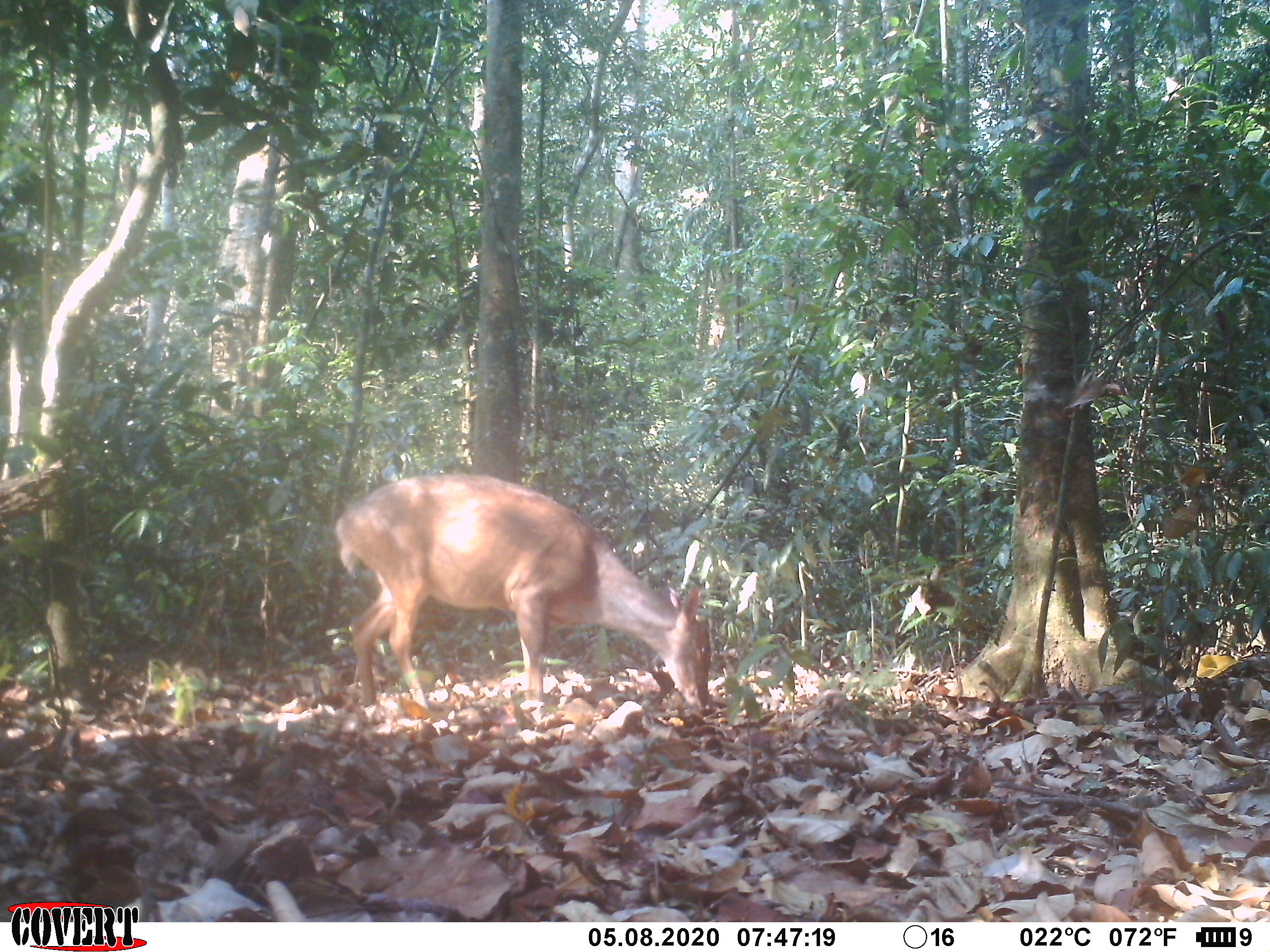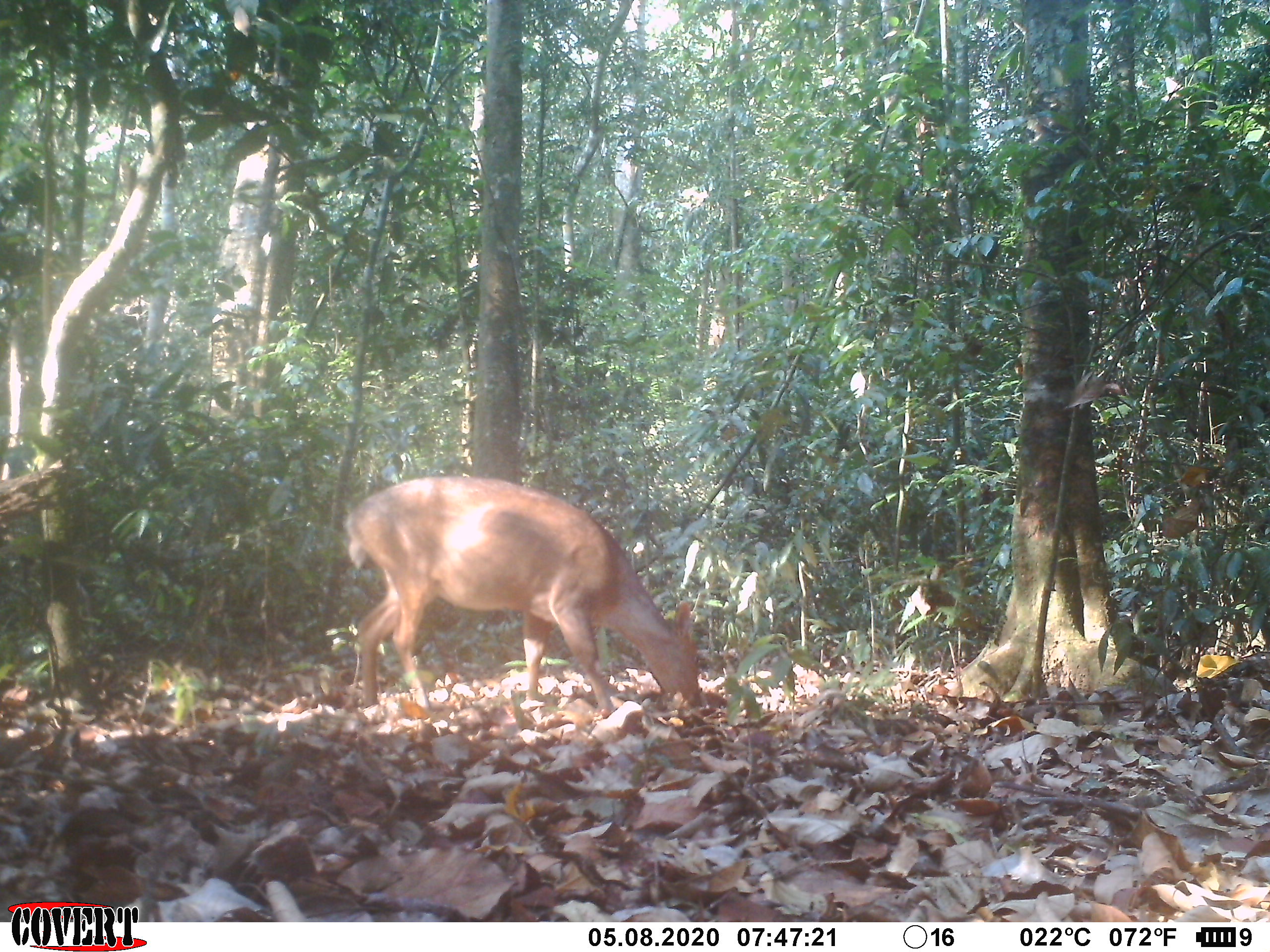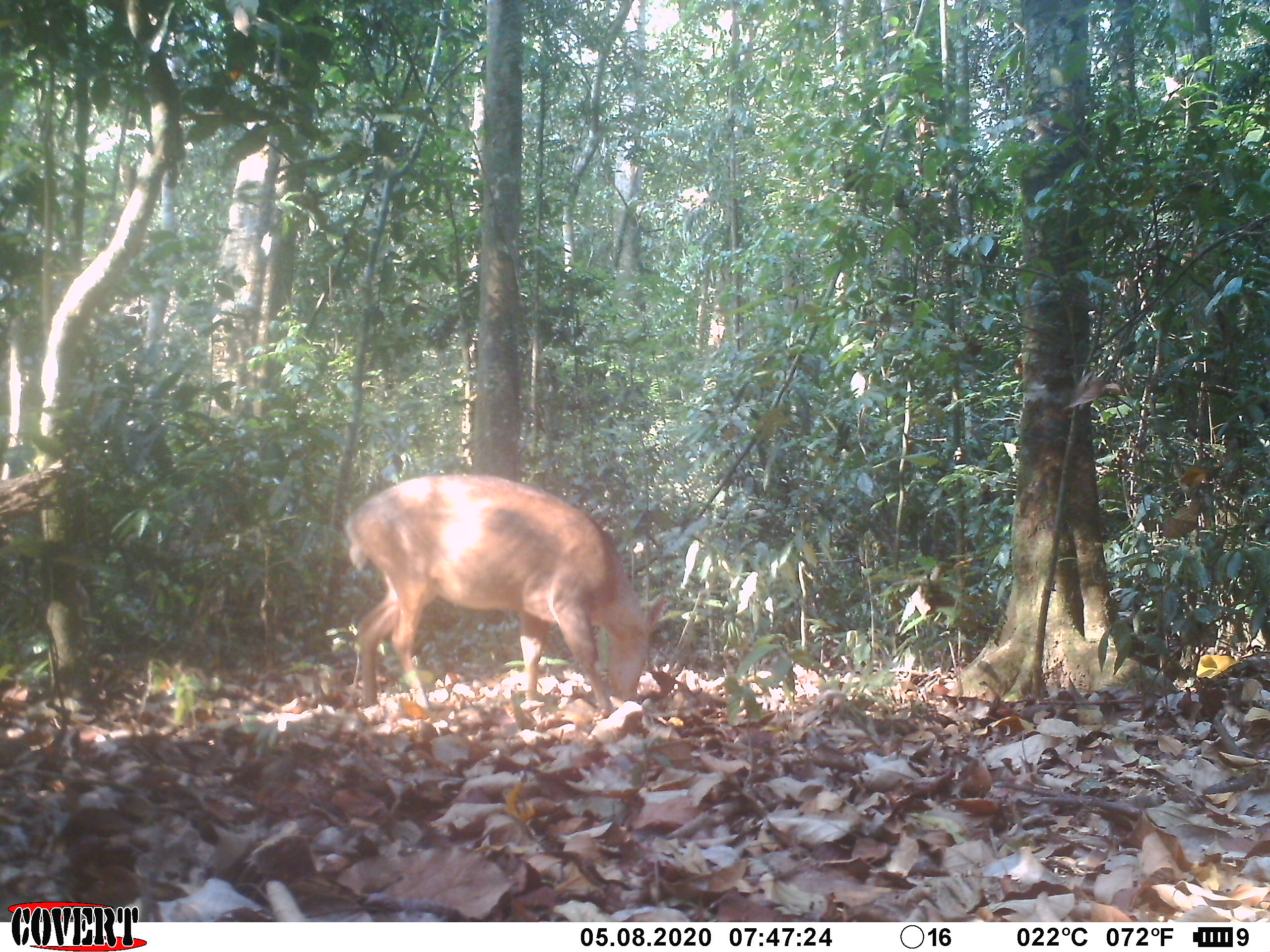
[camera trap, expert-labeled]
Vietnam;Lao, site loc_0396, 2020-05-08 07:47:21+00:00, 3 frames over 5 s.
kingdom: Animalia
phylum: Chordata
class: Mammalia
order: Artiodactyla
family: Cervidae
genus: Muntiacus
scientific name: Muntiacus vuquangensis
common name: large-antlered muntjac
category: large antlered muntjac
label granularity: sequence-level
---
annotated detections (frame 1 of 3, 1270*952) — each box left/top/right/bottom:
large antlered muntjac: 334/472/712/709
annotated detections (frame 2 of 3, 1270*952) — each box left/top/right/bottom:
large antlered muntjac: 343/475/700/719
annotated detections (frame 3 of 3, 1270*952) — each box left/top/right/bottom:
large antlered muntjac: 343/473/666/716